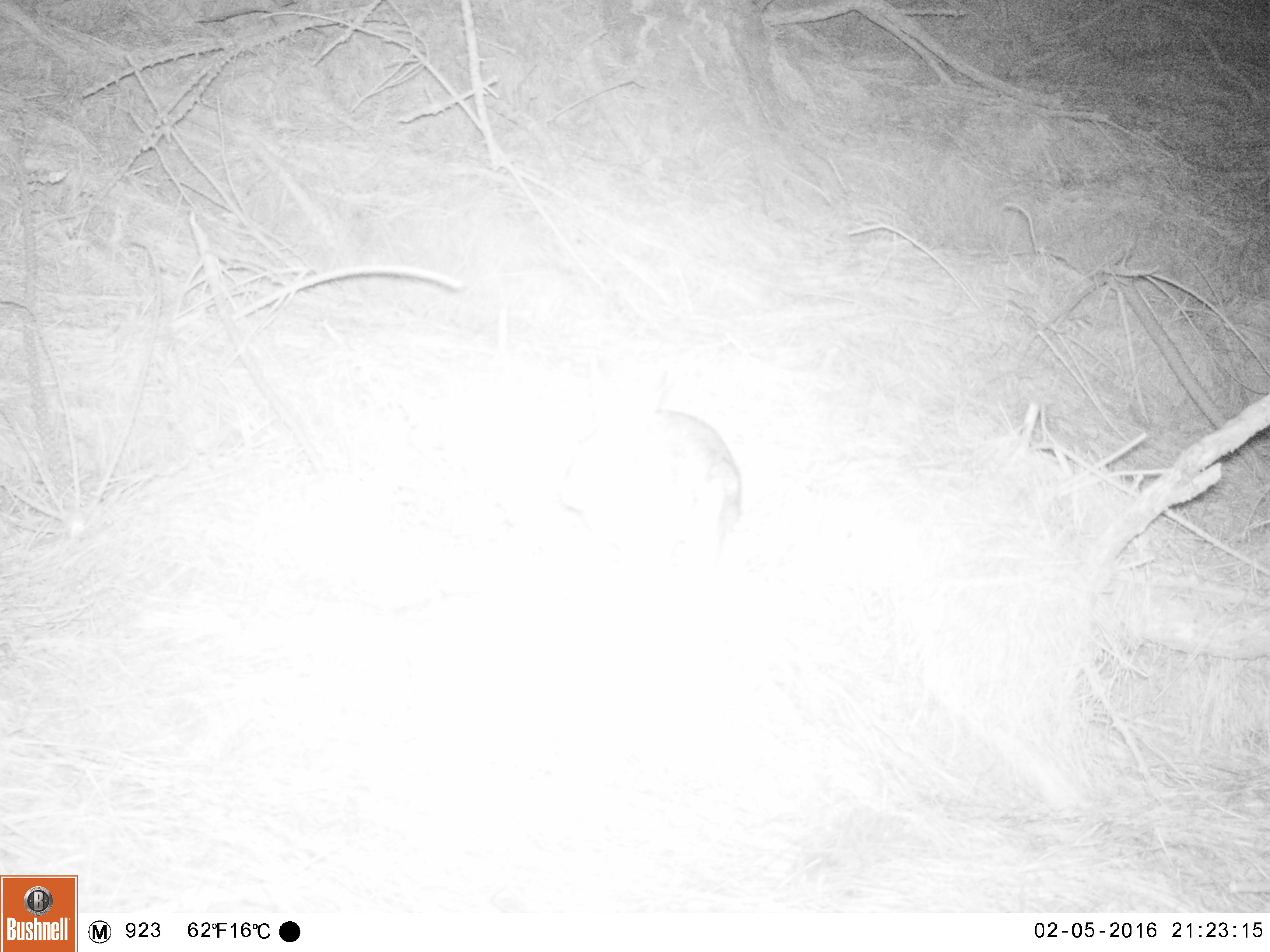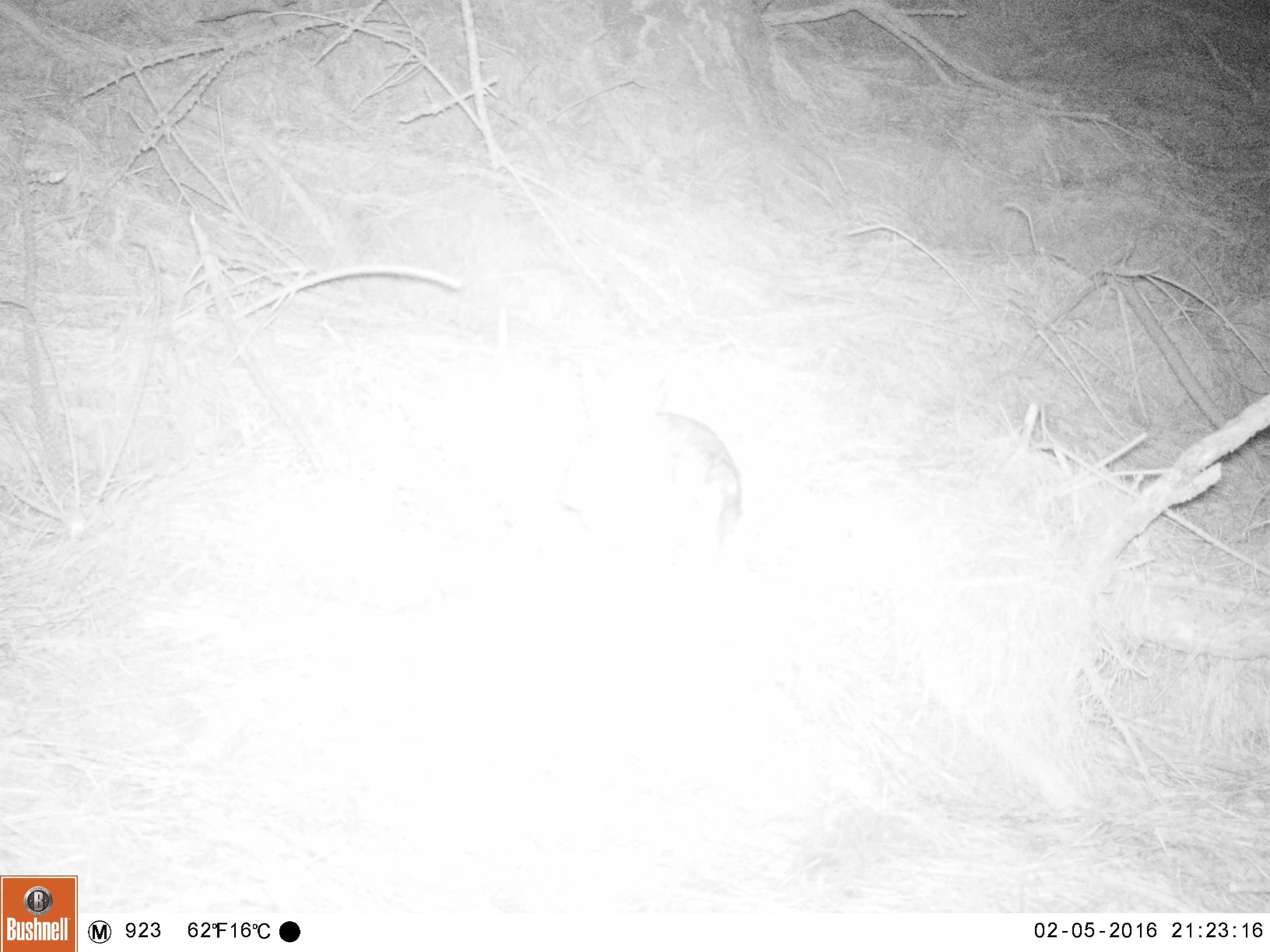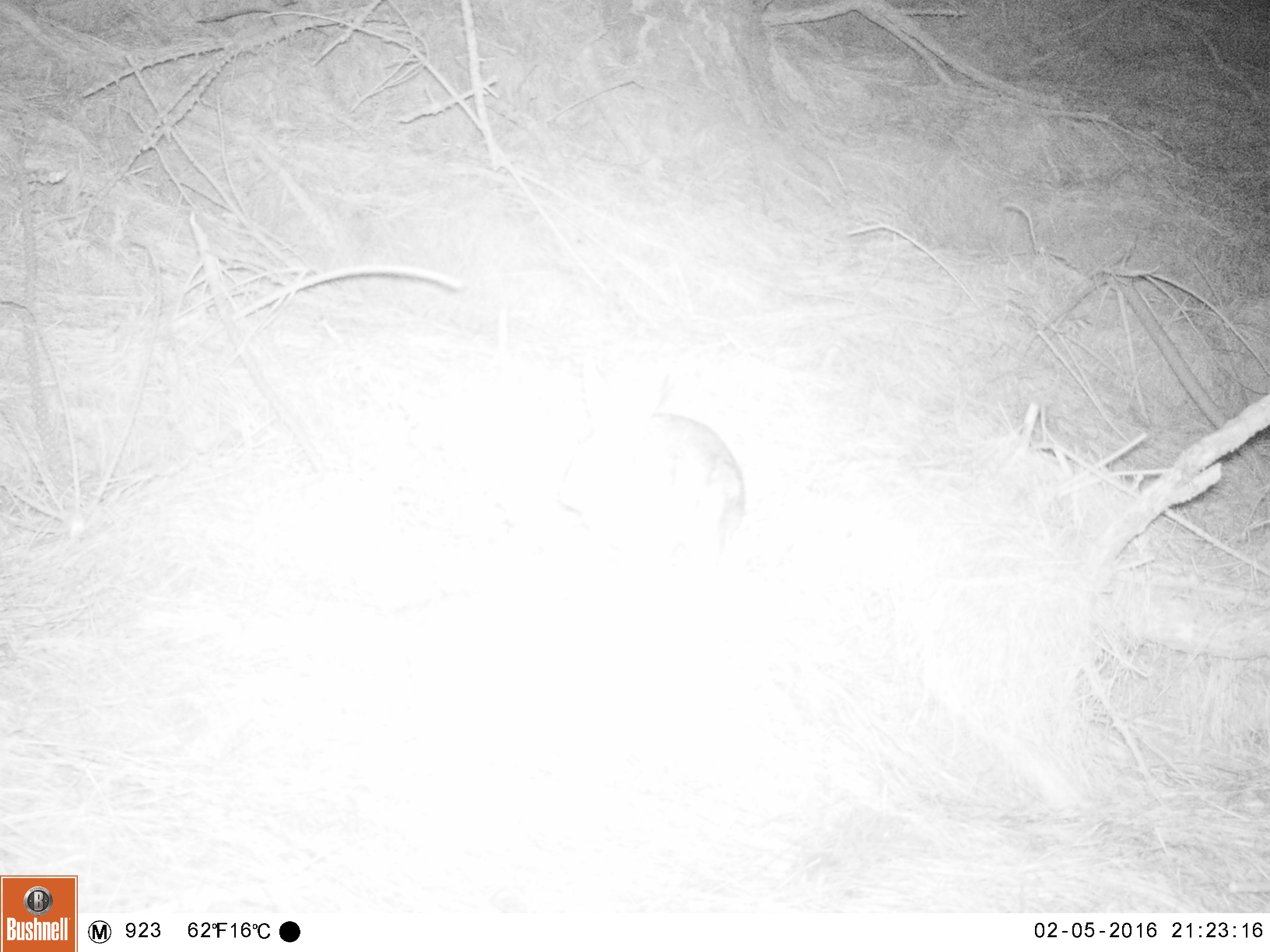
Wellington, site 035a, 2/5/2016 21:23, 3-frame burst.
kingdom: Animalia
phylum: Chordata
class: Mammalia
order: Lagomorpha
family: Leporidae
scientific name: Leporidae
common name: rabbit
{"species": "rabbit (Leporidae)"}